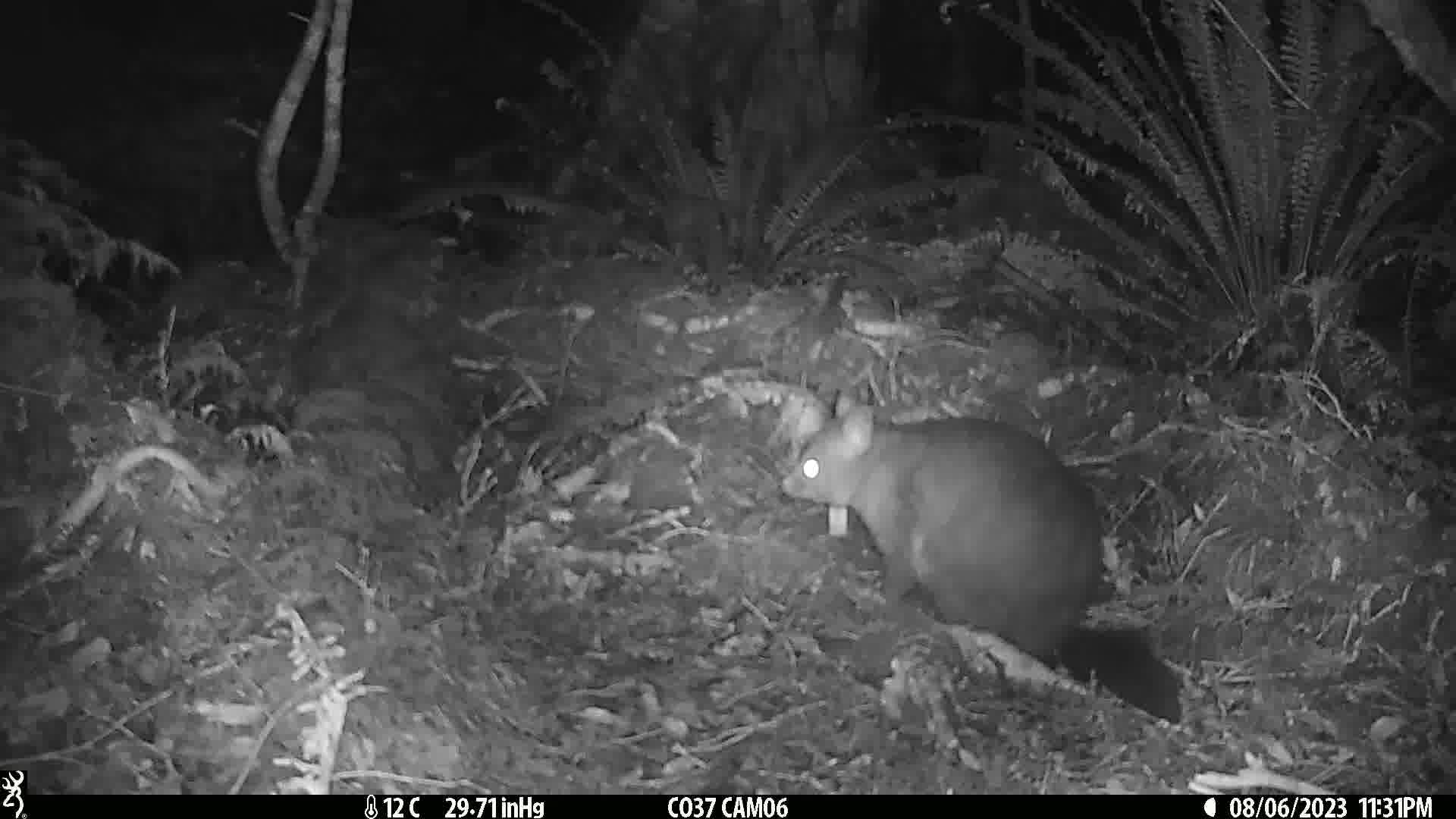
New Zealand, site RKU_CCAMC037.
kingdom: Animalia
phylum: Chordata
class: Mammalia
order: Diprotodontia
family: Phalangeridae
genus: Trichosurus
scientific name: Trichosurus vulpecula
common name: common brushtail possum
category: possum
Possum (common brushtail possum) (Trichosurus vulpecula).